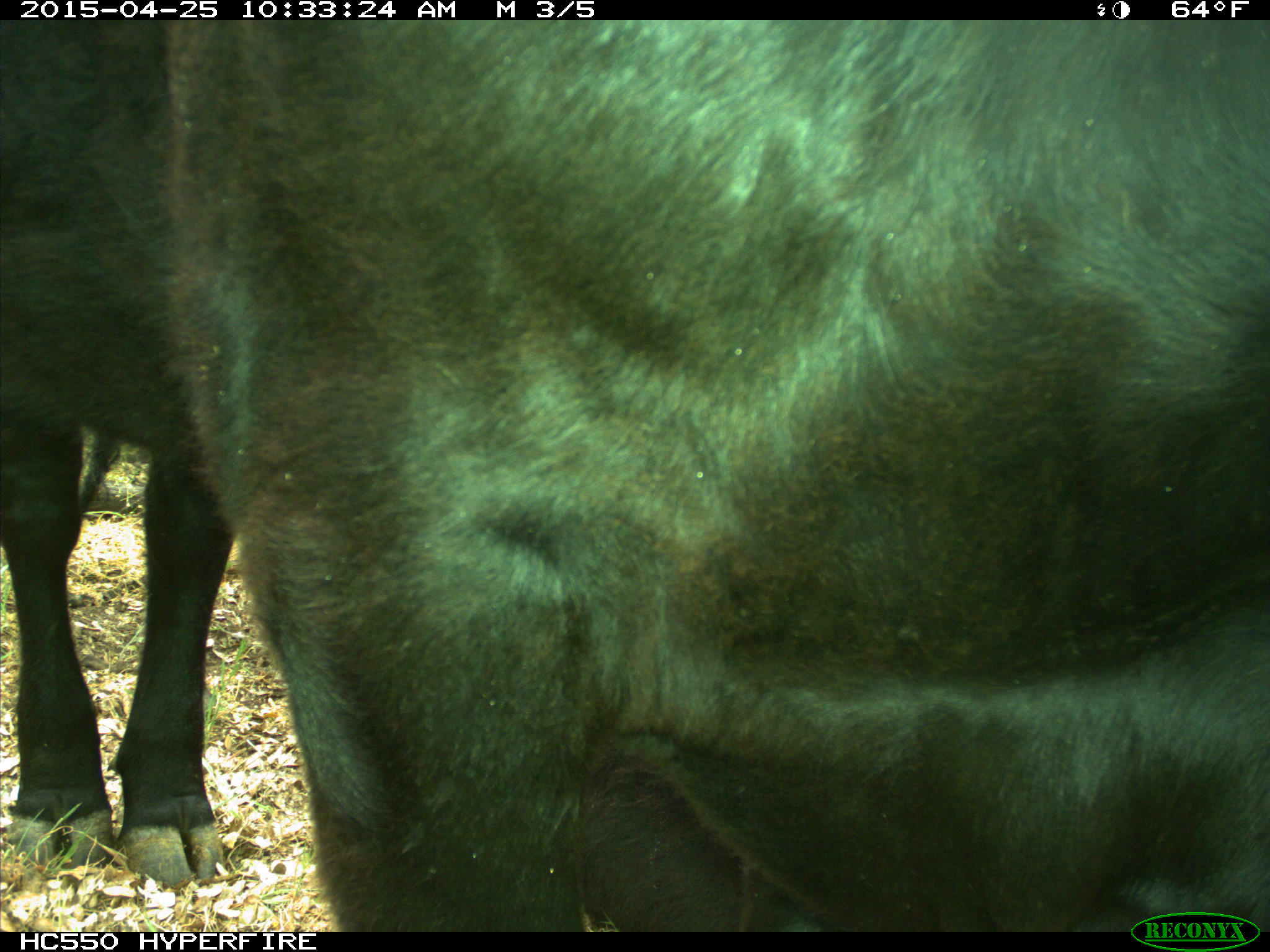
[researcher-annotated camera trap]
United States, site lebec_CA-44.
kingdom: Animalia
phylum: Chordata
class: Mammalia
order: Artiodactyla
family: Suidae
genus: Sus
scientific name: Sus scrofa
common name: wild boar